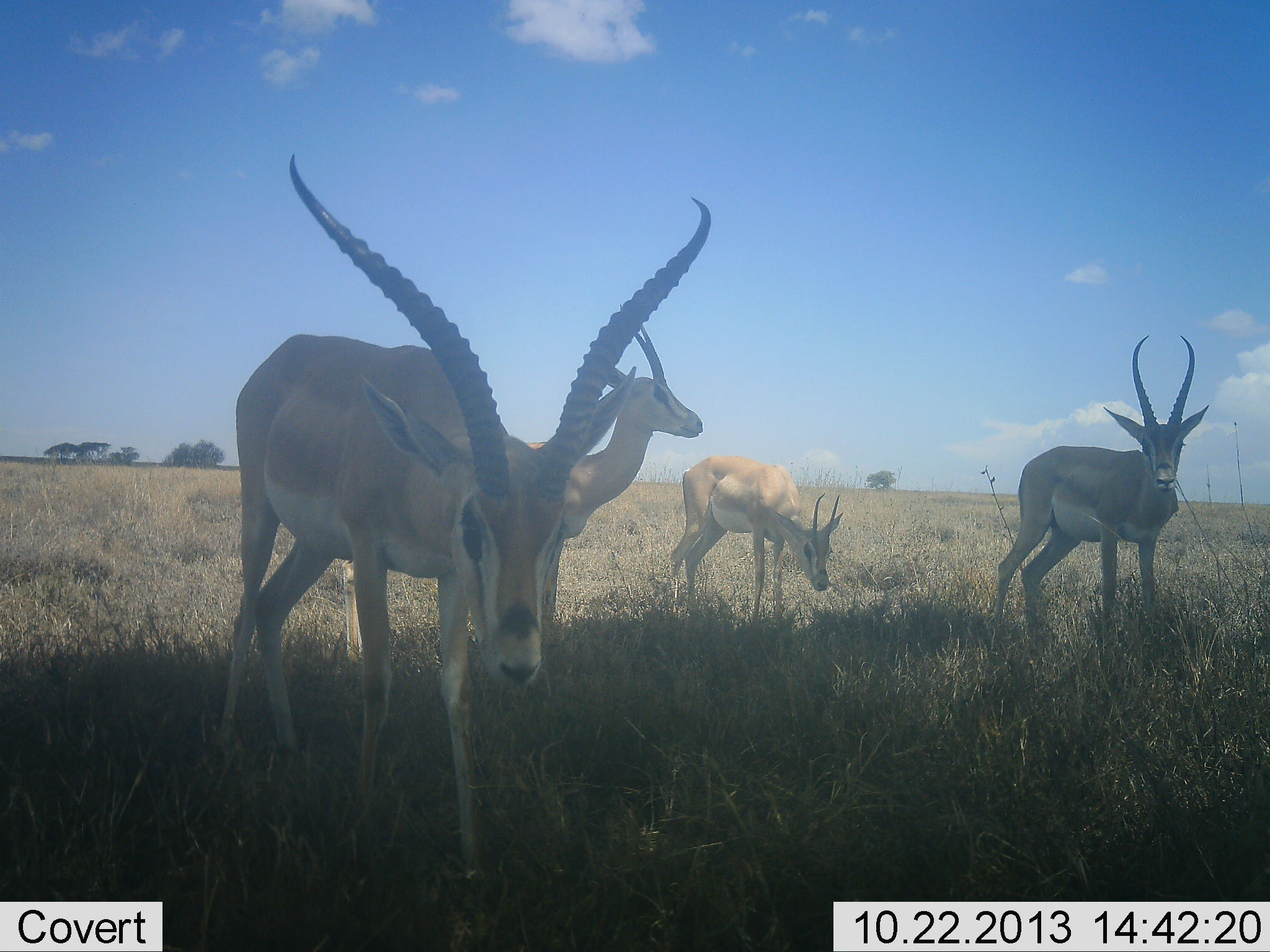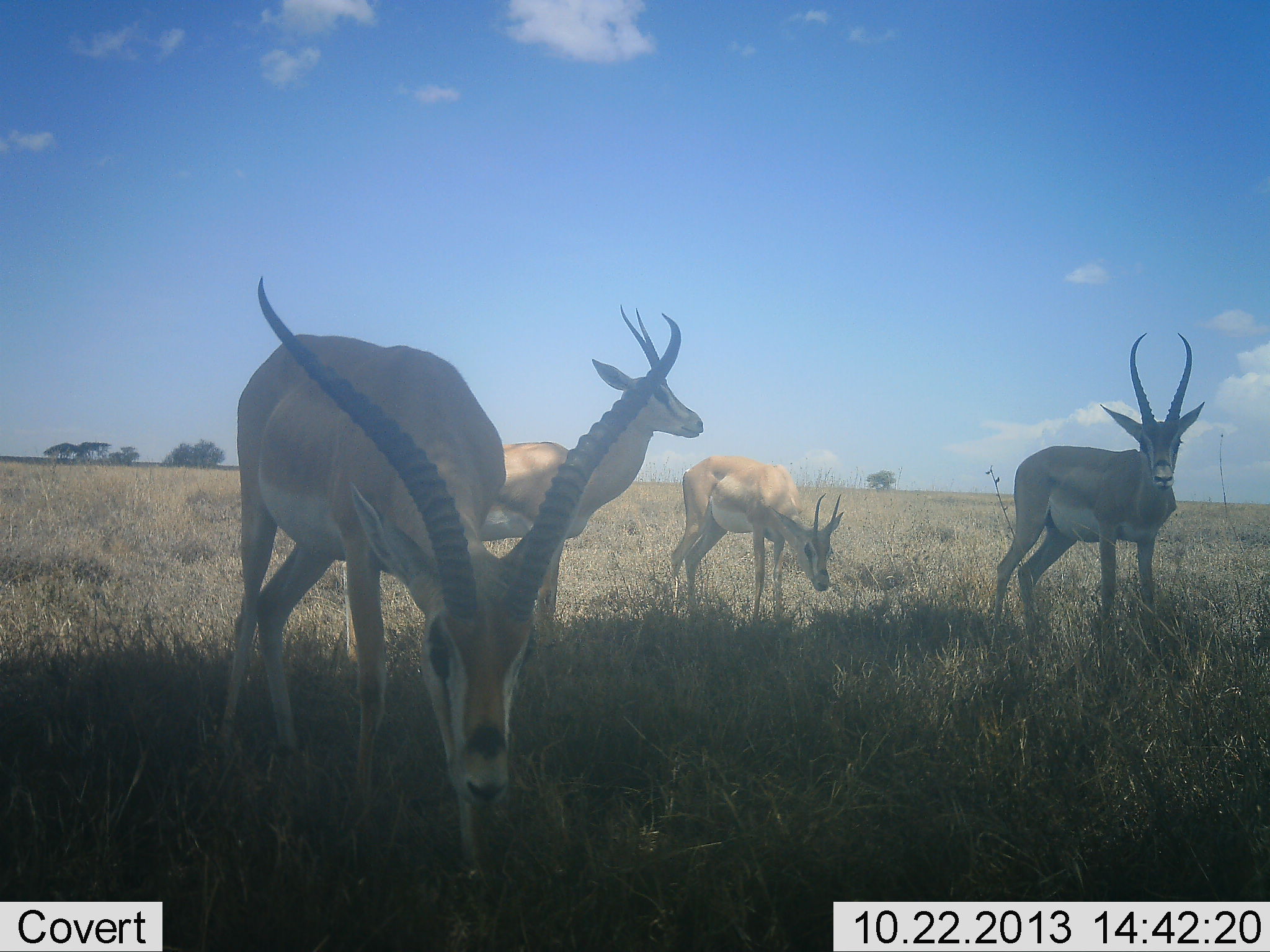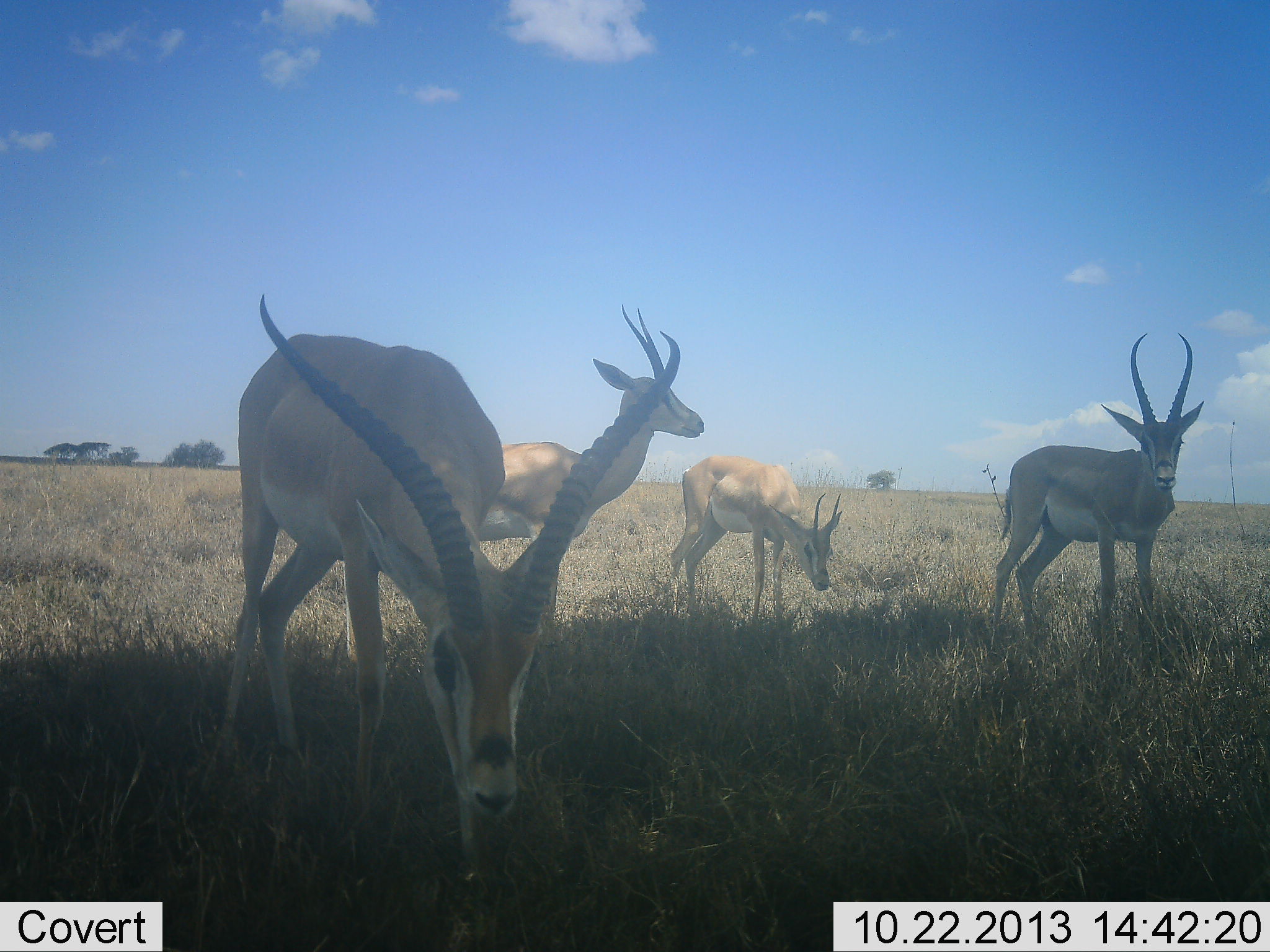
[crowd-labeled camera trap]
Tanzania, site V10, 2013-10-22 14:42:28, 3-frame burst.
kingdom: Animalia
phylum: Chordata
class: Mammalia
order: Artiodactyla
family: Bovidae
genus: Nanger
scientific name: Nanger granti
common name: grant's gazelle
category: gazellegrants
Gazellegrants (grant's gazelle) (Nanger granti), count 4. Behavior (volunteer vote fractions): standing 100%, resting 0%, moving 0%, interacting 0%. Young present (vote fraction): 0%. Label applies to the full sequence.